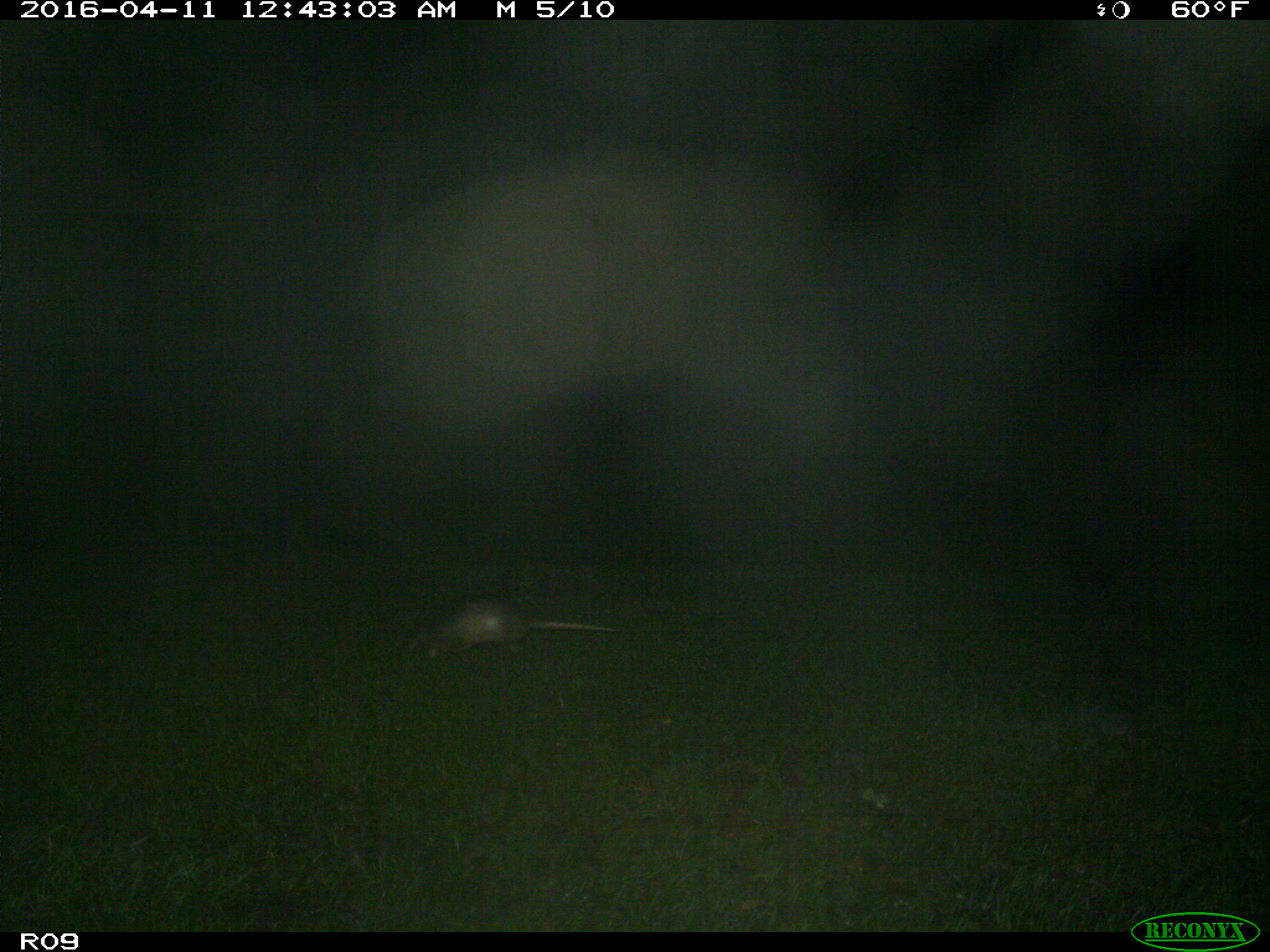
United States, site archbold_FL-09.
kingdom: Animalia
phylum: Chordata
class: Mammalia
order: Cingulata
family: Dasypodidae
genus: Dasypus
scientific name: Dasypus novemcinctus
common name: nine-banded armadillo